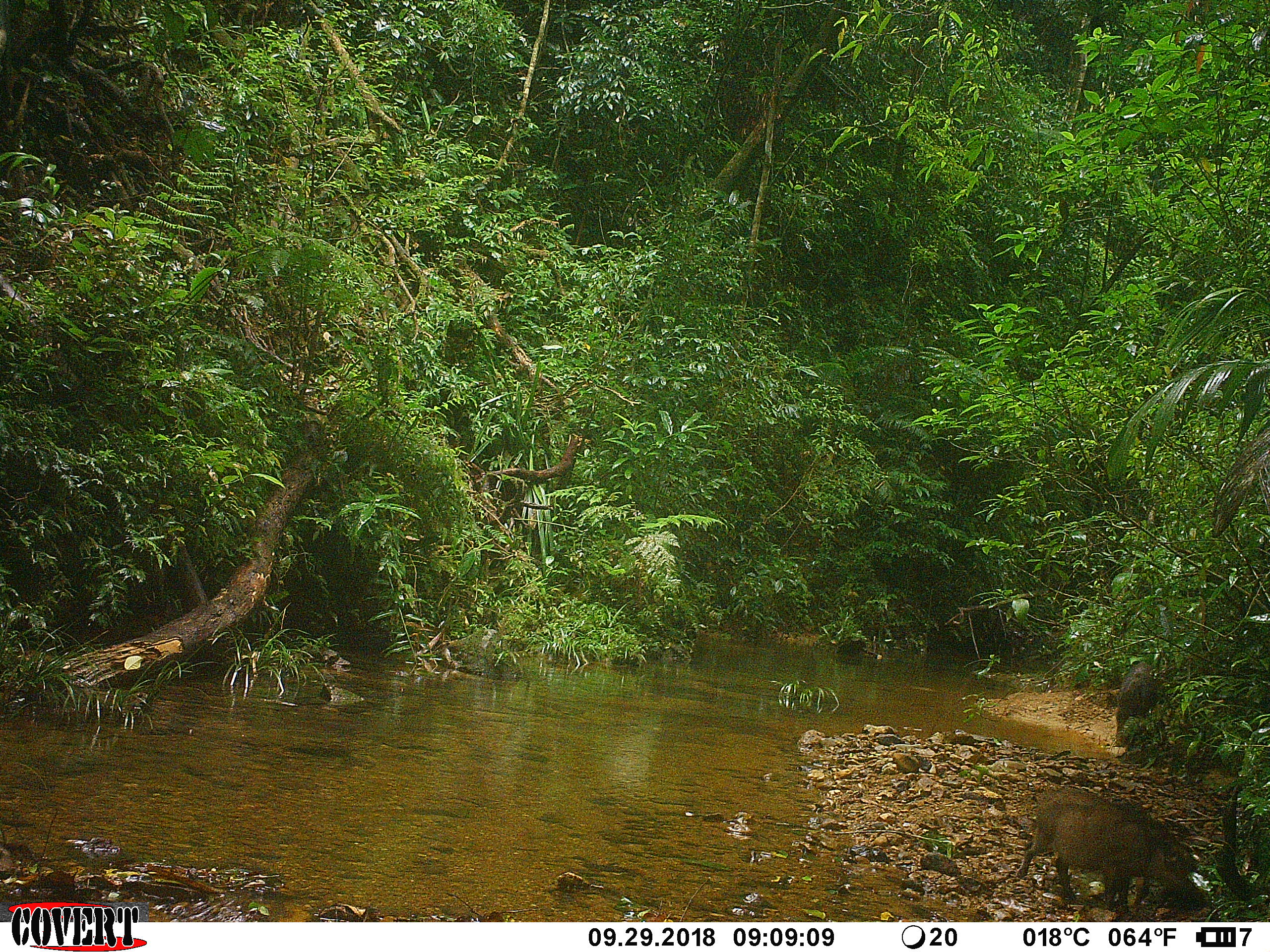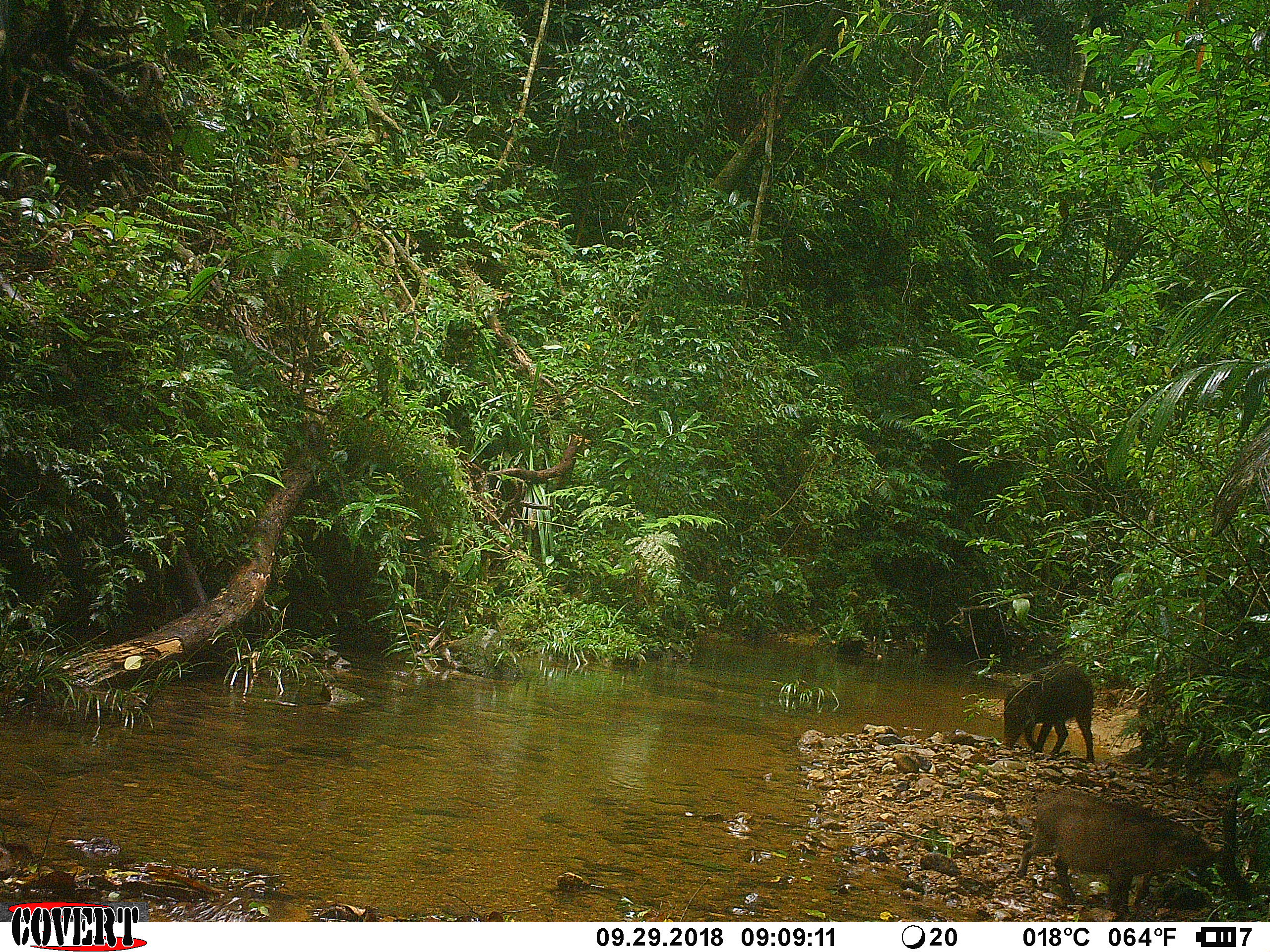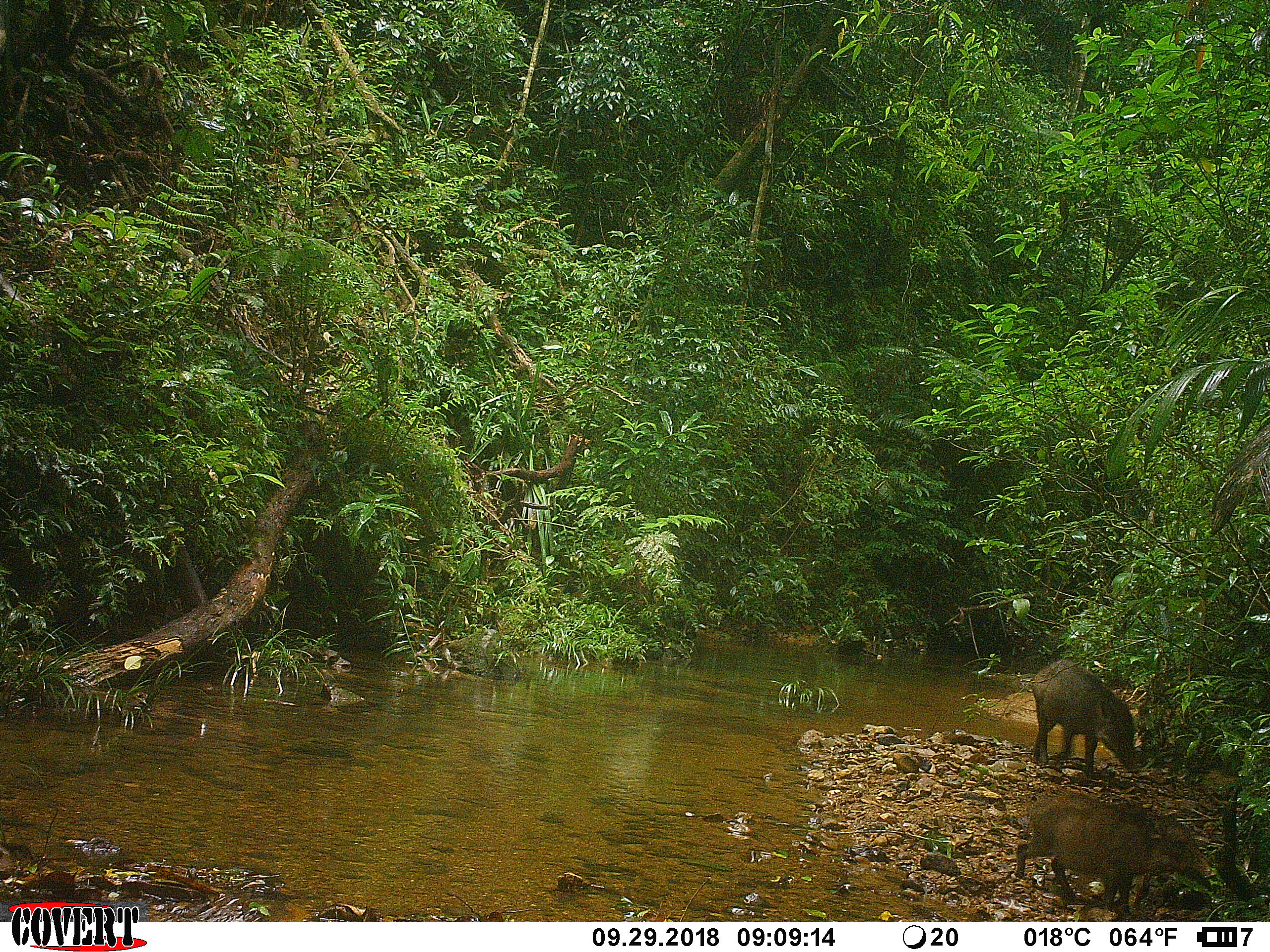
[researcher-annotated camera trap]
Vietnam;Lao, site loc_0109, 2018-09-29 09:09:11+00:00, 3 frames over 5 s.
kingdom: Animalia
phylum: Chordata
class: Mammalia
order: Artiodactyla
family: Suidae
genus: Sus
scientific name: Sus scrofa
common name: eurasian wild pig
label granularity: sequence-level